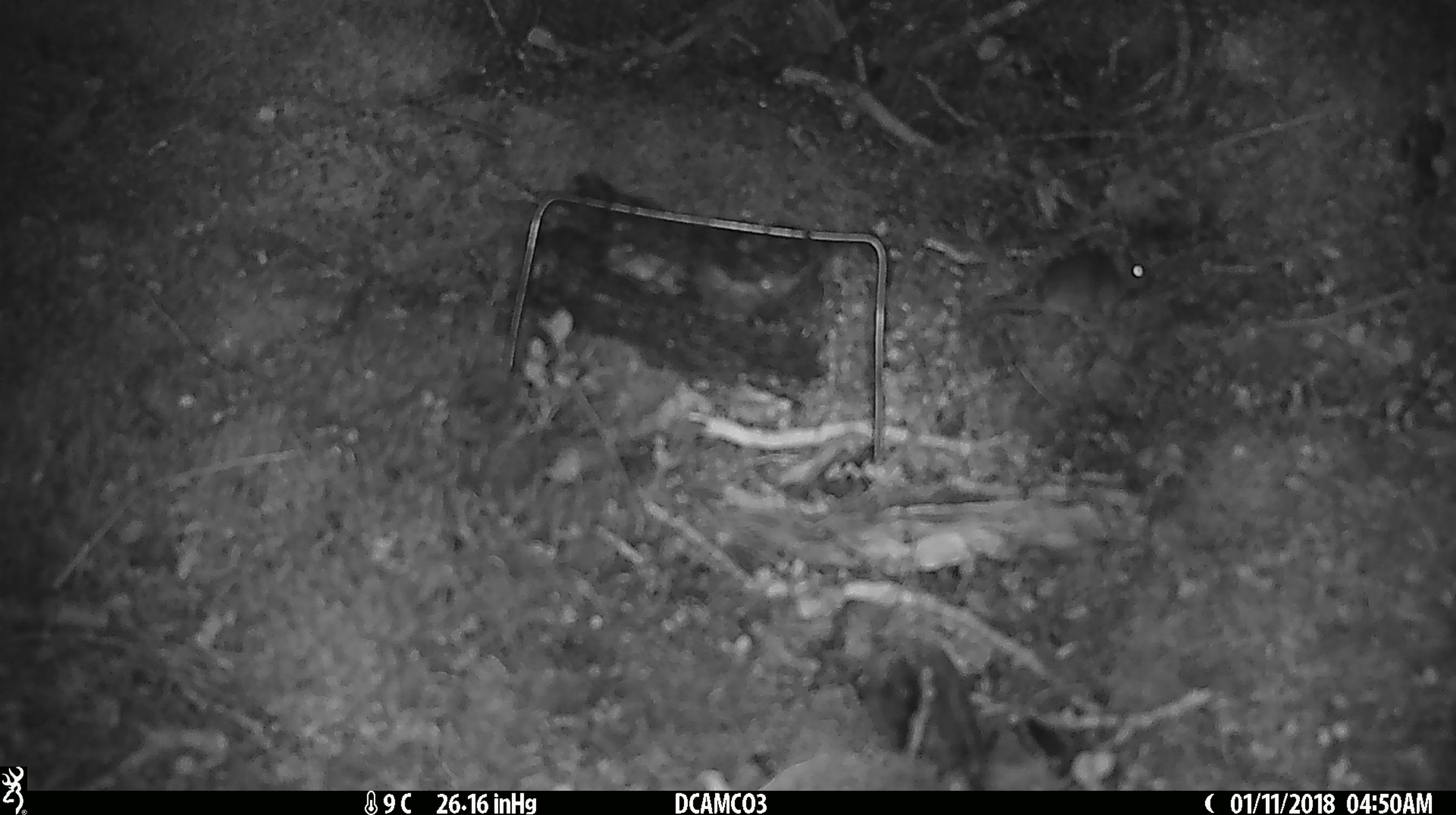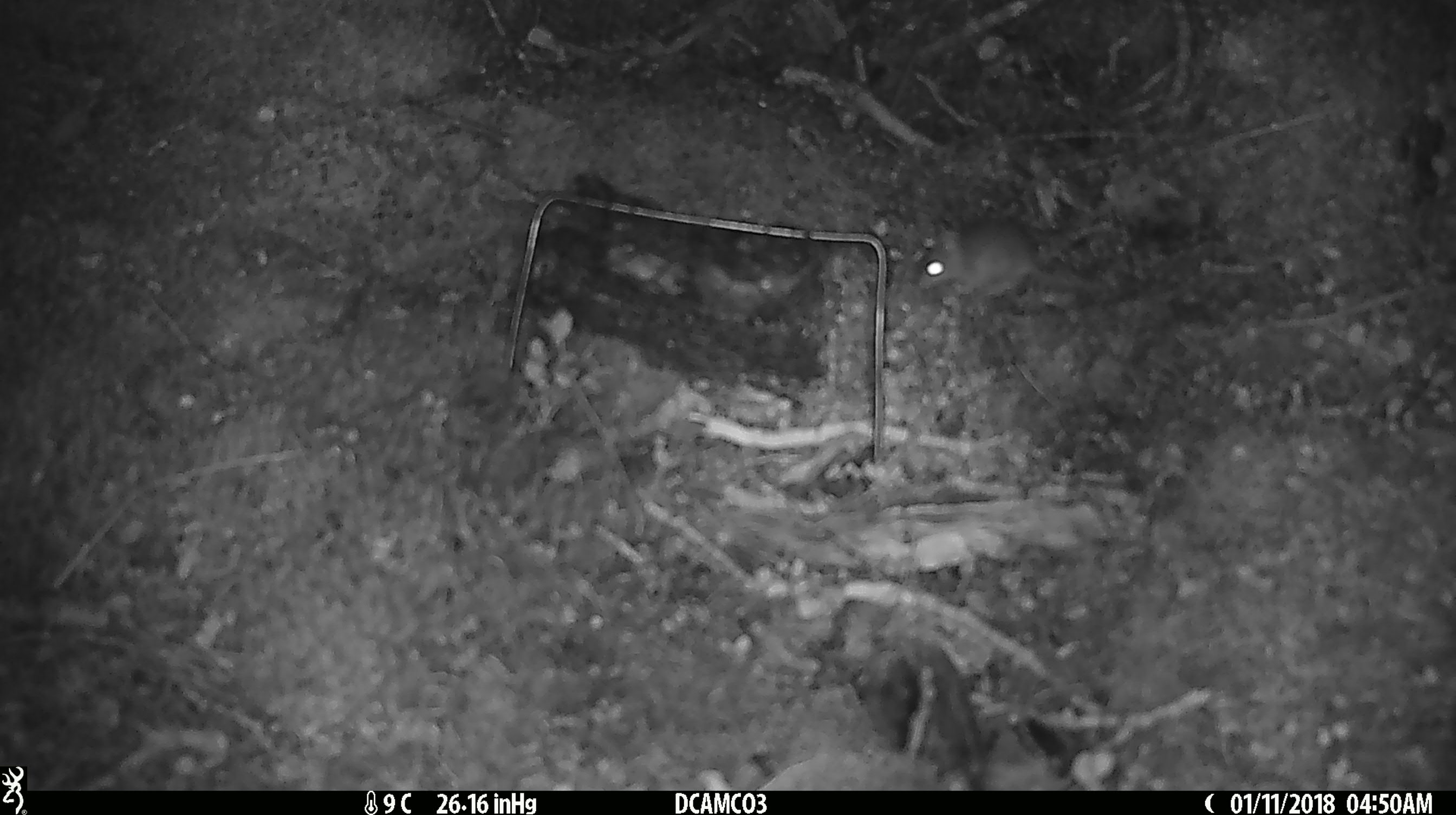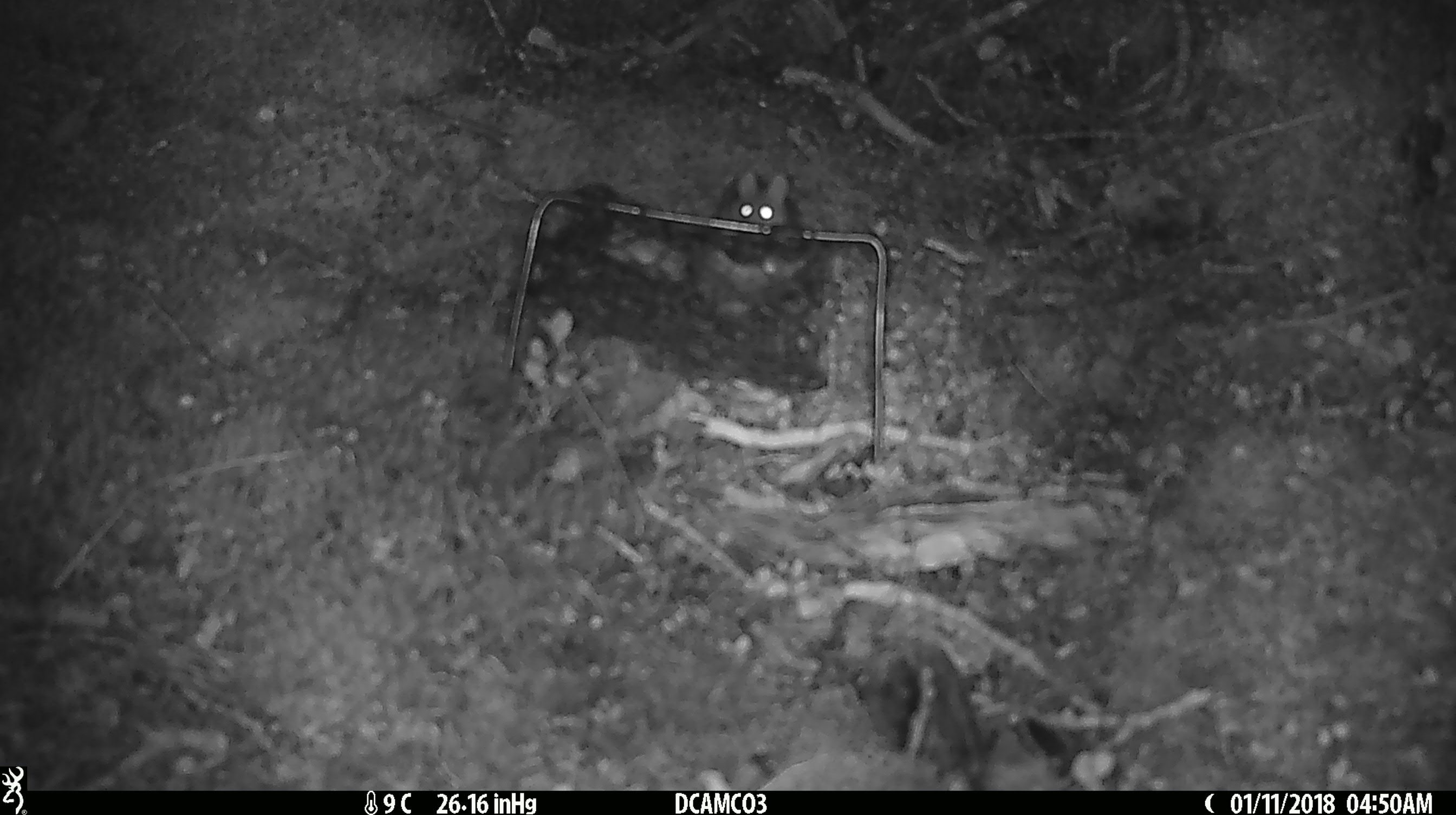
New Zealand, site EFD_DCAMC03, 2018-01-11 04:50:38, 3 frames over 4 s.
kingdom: Animalia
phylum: Chordata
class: Mammalia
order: Rodentia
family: Muridae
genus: Mus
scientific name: Mus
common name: mouse